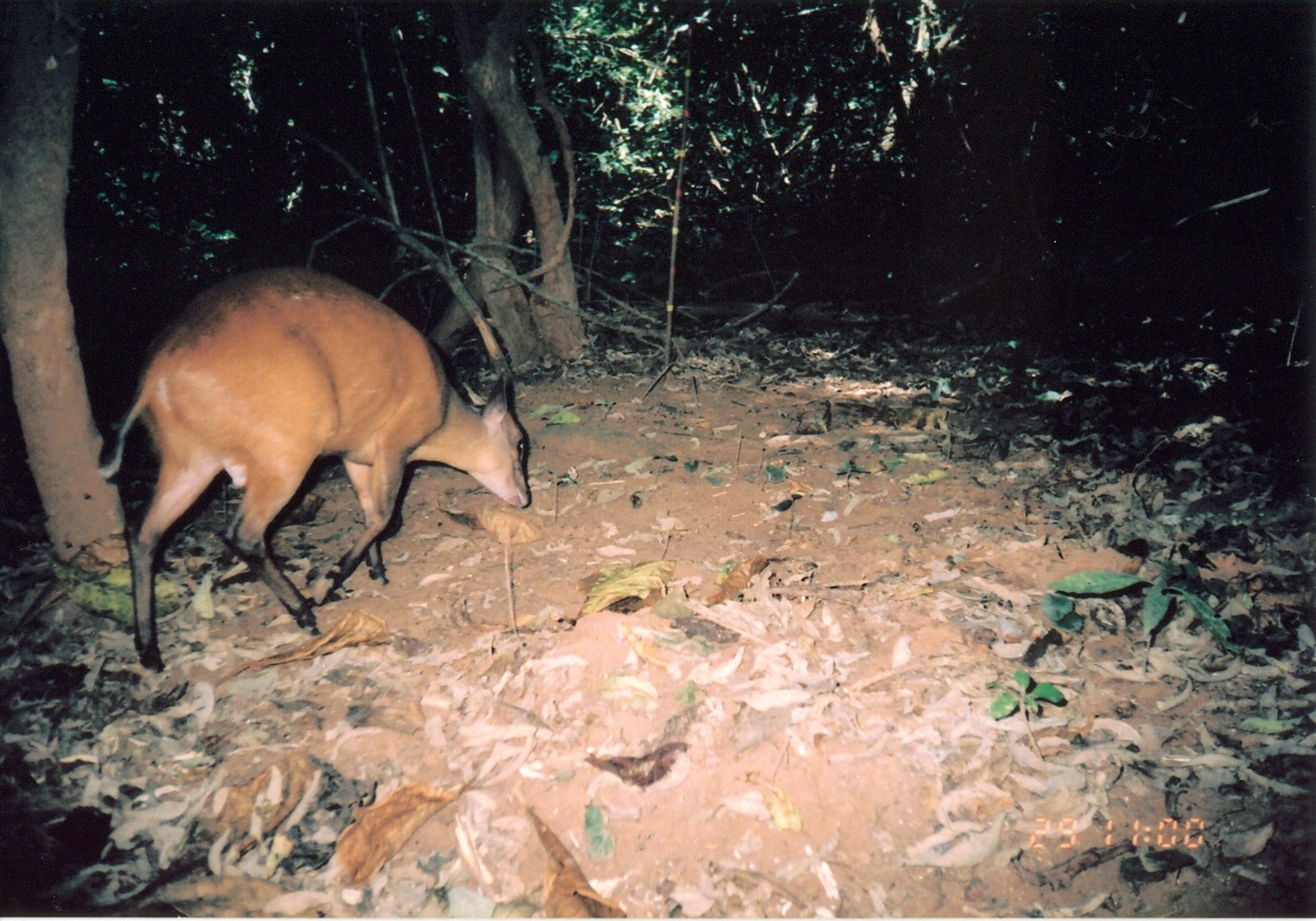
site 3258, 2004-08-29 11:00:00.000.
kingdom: Animalia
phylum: Chordata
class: Mammalia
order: Artiodactyla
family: Bovidae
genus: Cephalophus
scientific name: Cephalophus harveyi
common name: harvey's duiker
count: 1